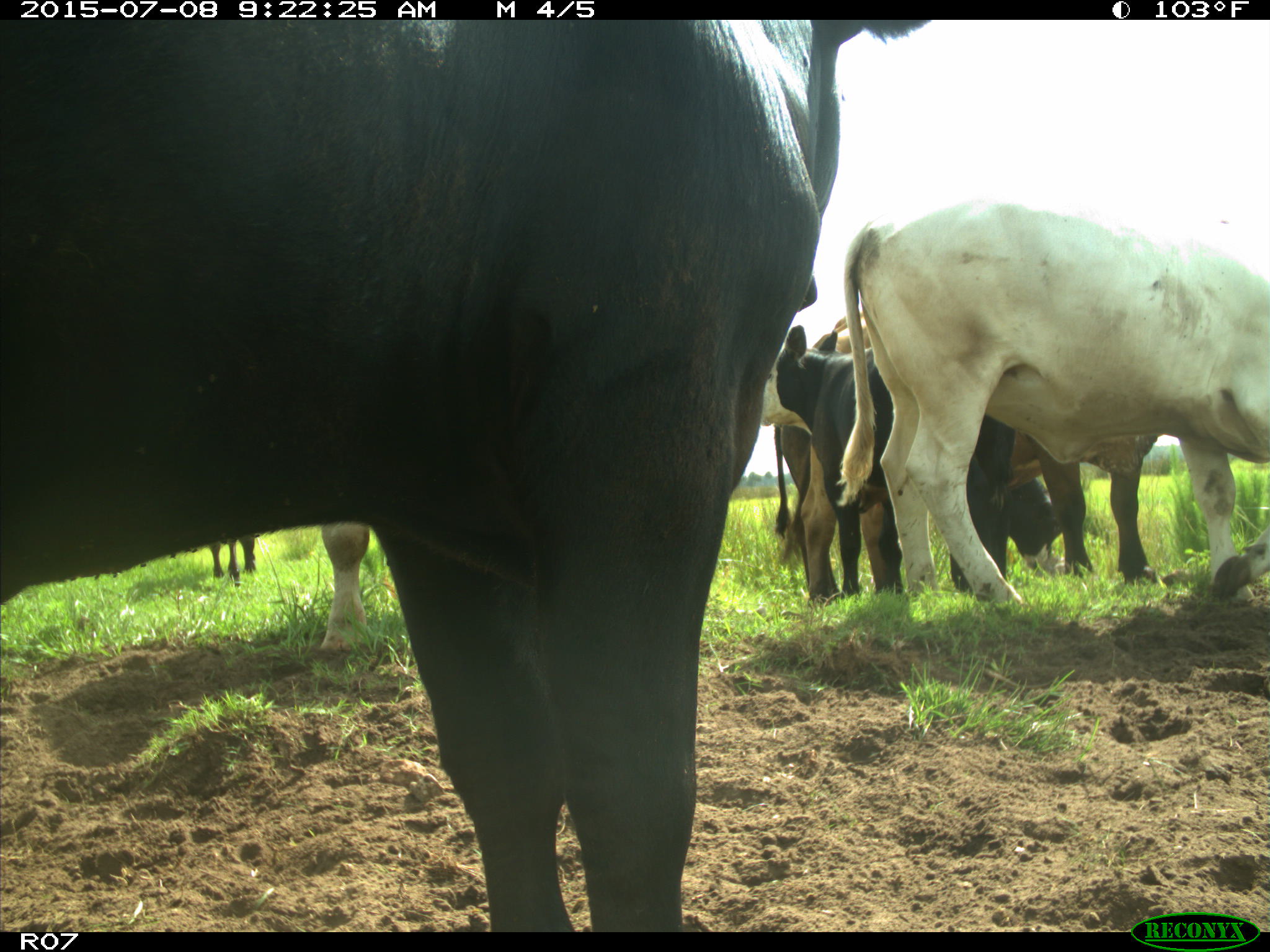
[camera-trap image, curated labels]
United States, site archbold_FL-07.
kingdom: Animalia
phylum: Chordata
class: Mammalia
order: Artiodactyla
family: Bovidae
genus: Bos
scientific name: Bos taurus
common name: domestic cow